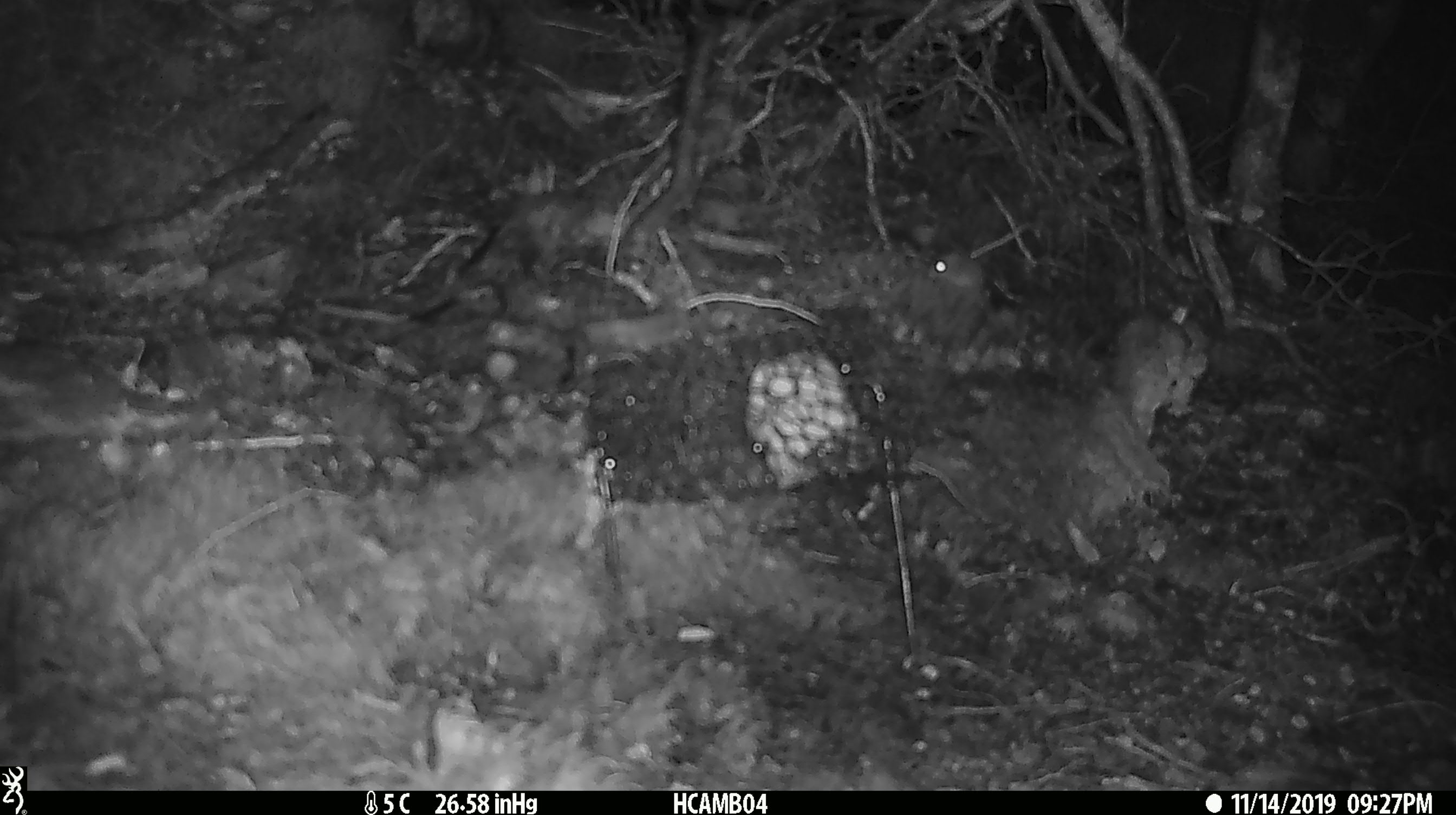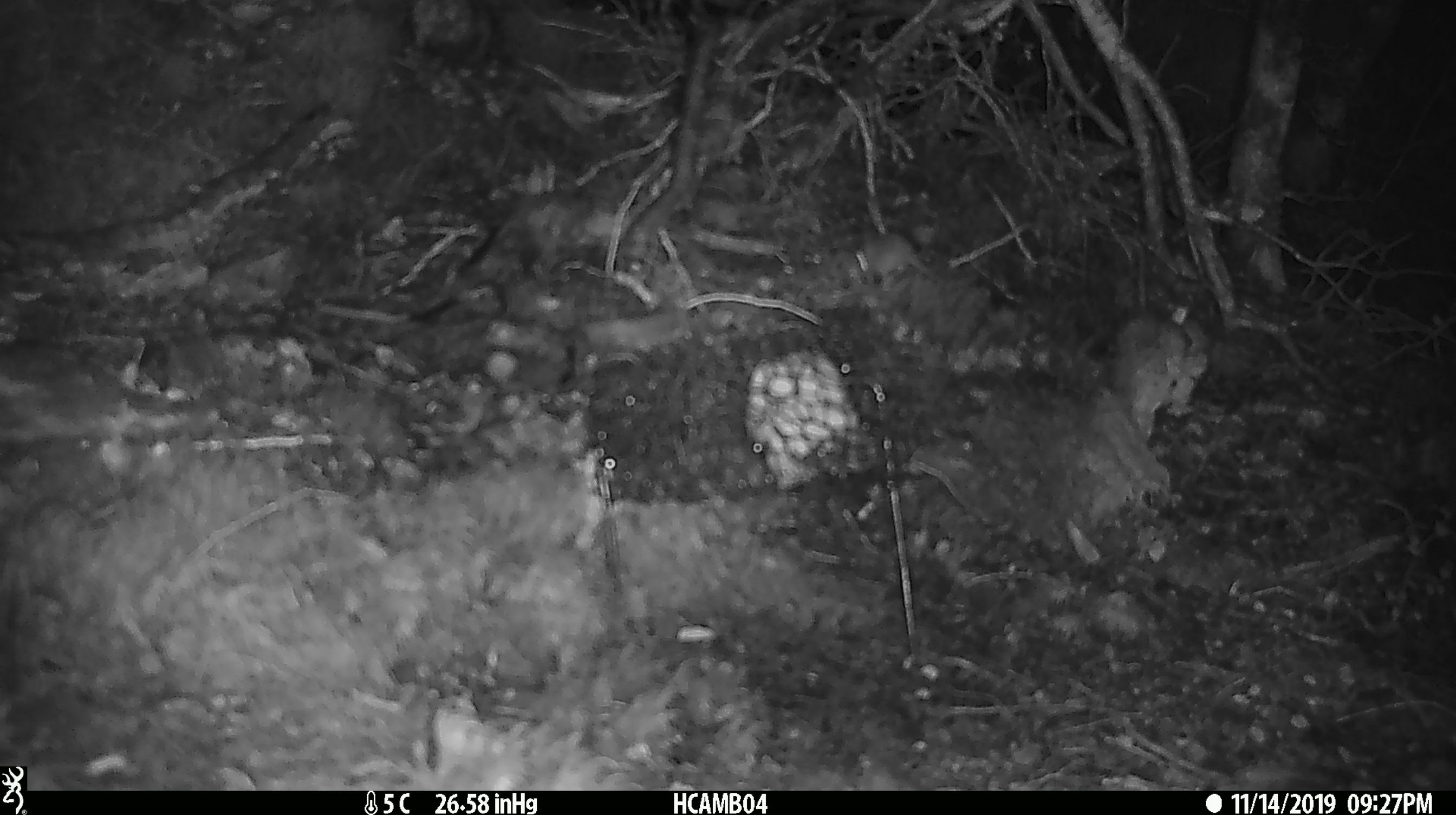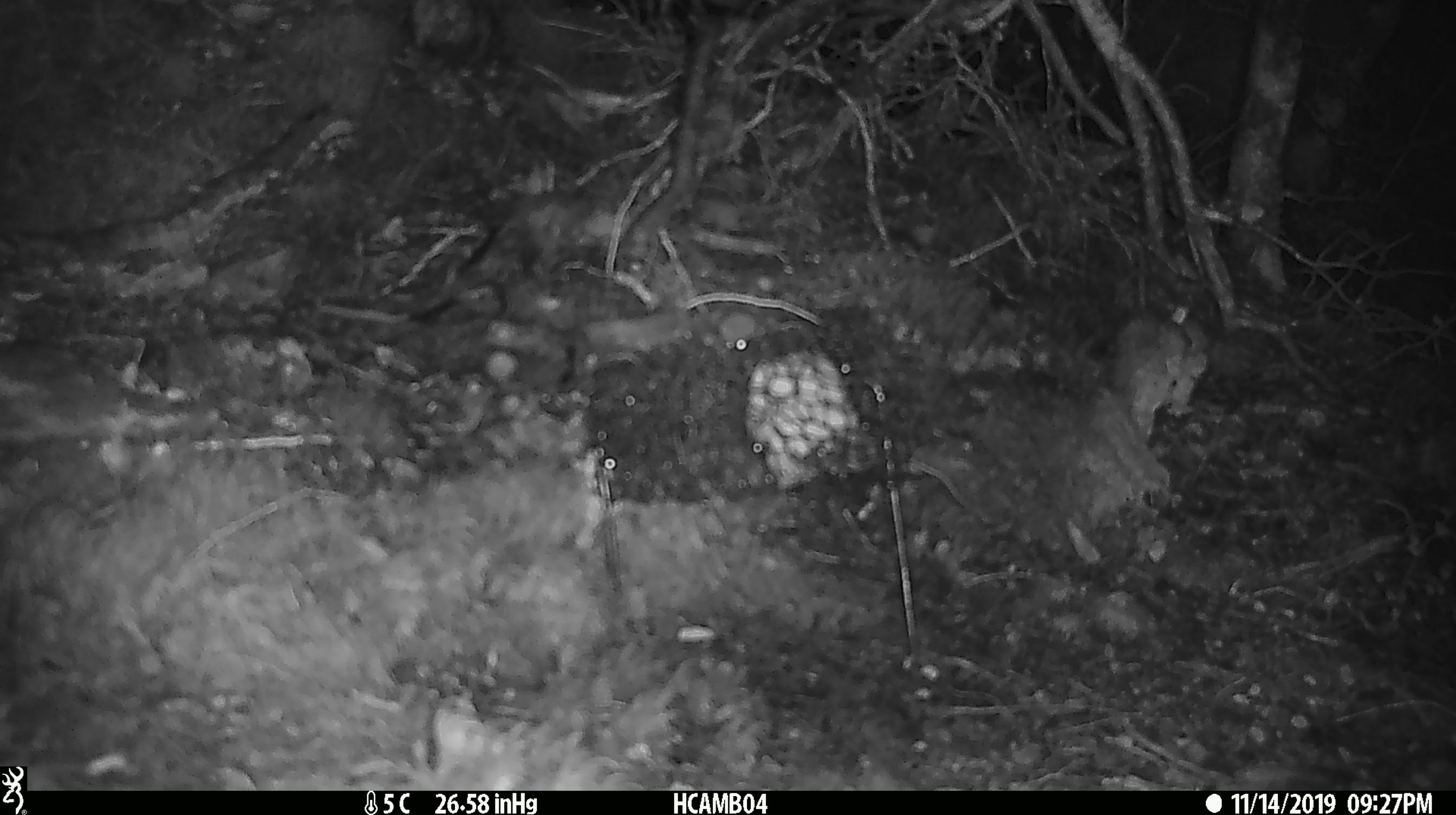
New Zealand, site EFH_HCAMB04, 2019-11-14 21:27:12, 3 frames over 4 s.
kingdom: Animalia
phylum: Chordata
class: Mammalia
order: Rodentia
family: Muridae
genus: Mus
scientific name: Mus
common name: mouse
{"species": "mouse (Mus)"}